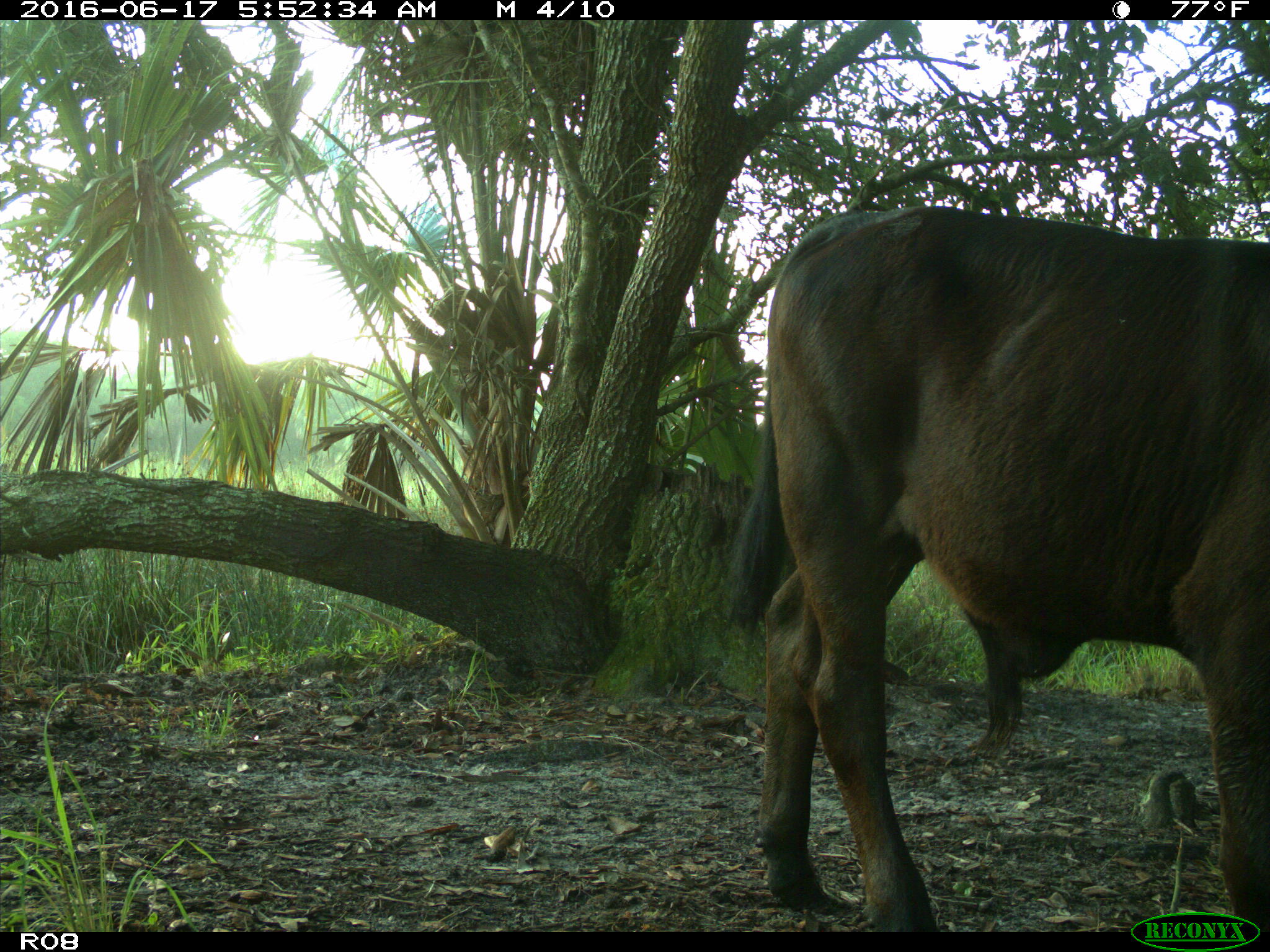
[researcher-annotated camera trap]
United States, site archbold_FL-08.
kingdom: Animalia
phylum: Chordata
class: Mammalia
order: Artiodactyla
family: Bovidae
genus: Bos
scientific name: Bos taurus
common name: domestic cow